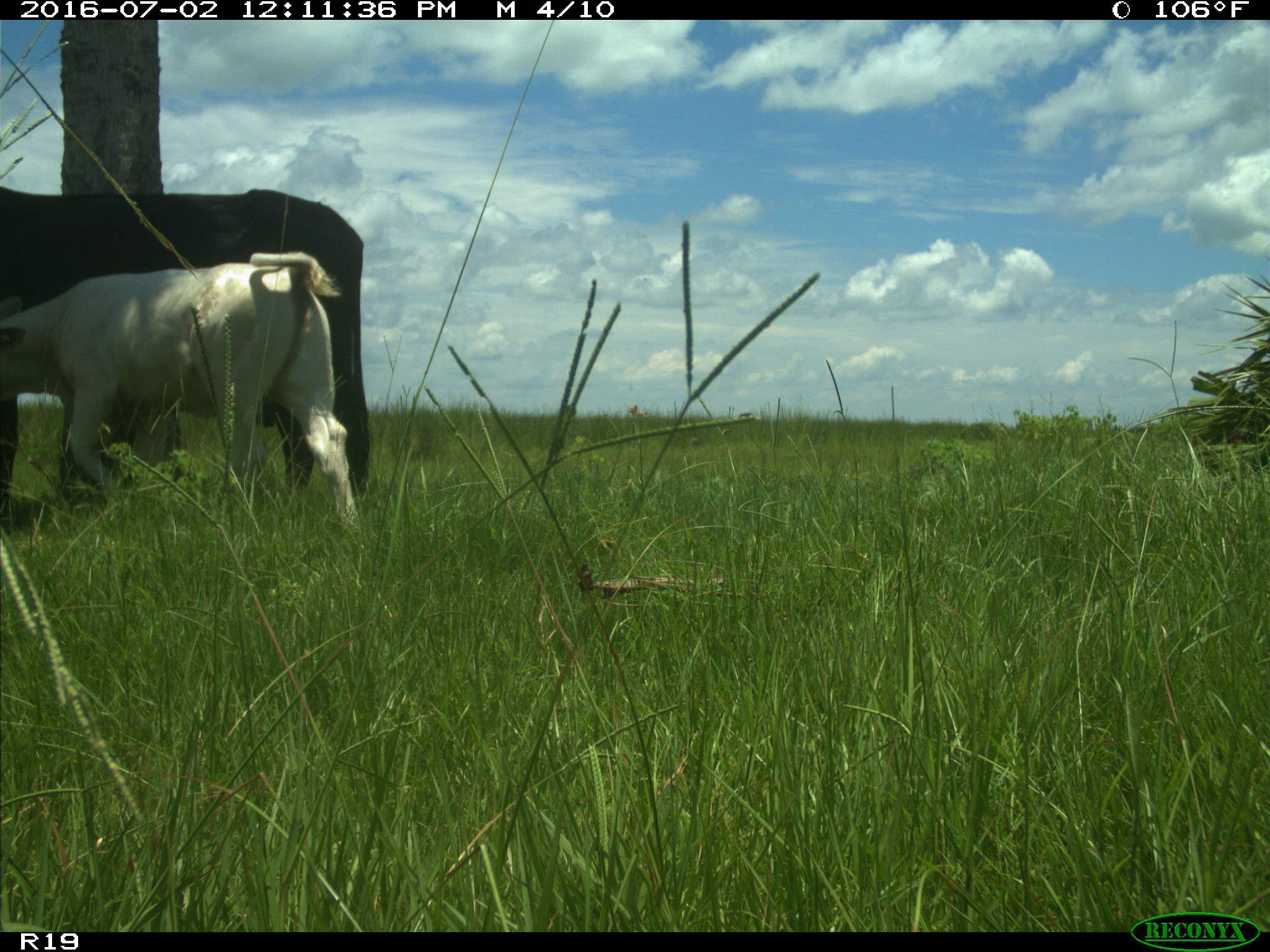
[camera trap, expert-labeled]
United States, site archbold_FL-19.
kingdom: Animalia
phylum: Chordata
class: Mammalia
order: Artiodactyla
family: Bovidae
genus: Bos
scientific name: Bos taurus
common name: domestic cow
Bos taurus (domestic cow).